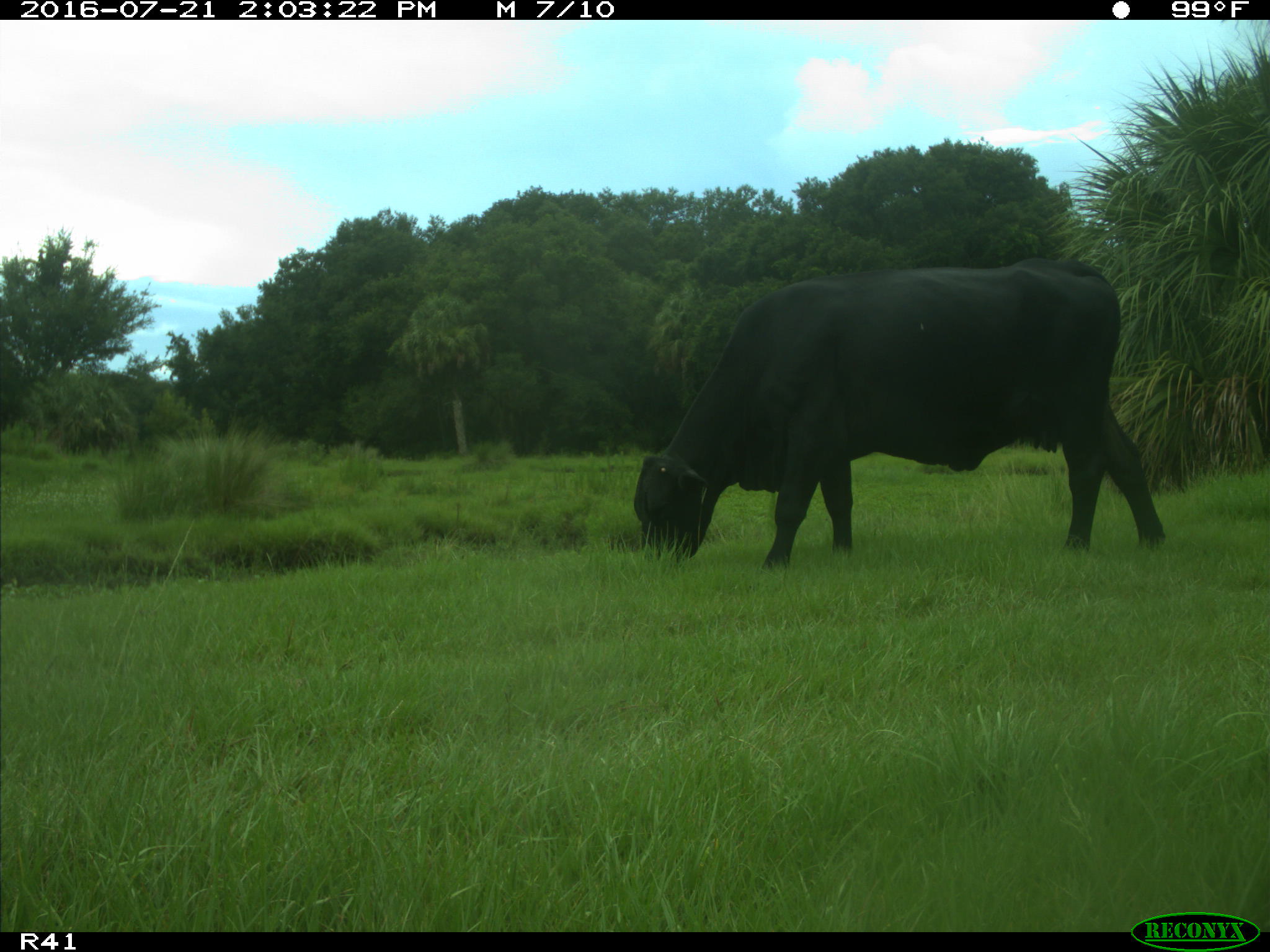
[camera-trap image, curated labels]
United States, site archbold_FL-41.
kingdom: Animalia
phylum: Chordata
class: Mammalia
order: Artiodactyla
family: Bovidae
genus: Bos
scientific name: Bos taurus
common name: domestic cow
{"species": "Bos taurus (domestic cow)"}